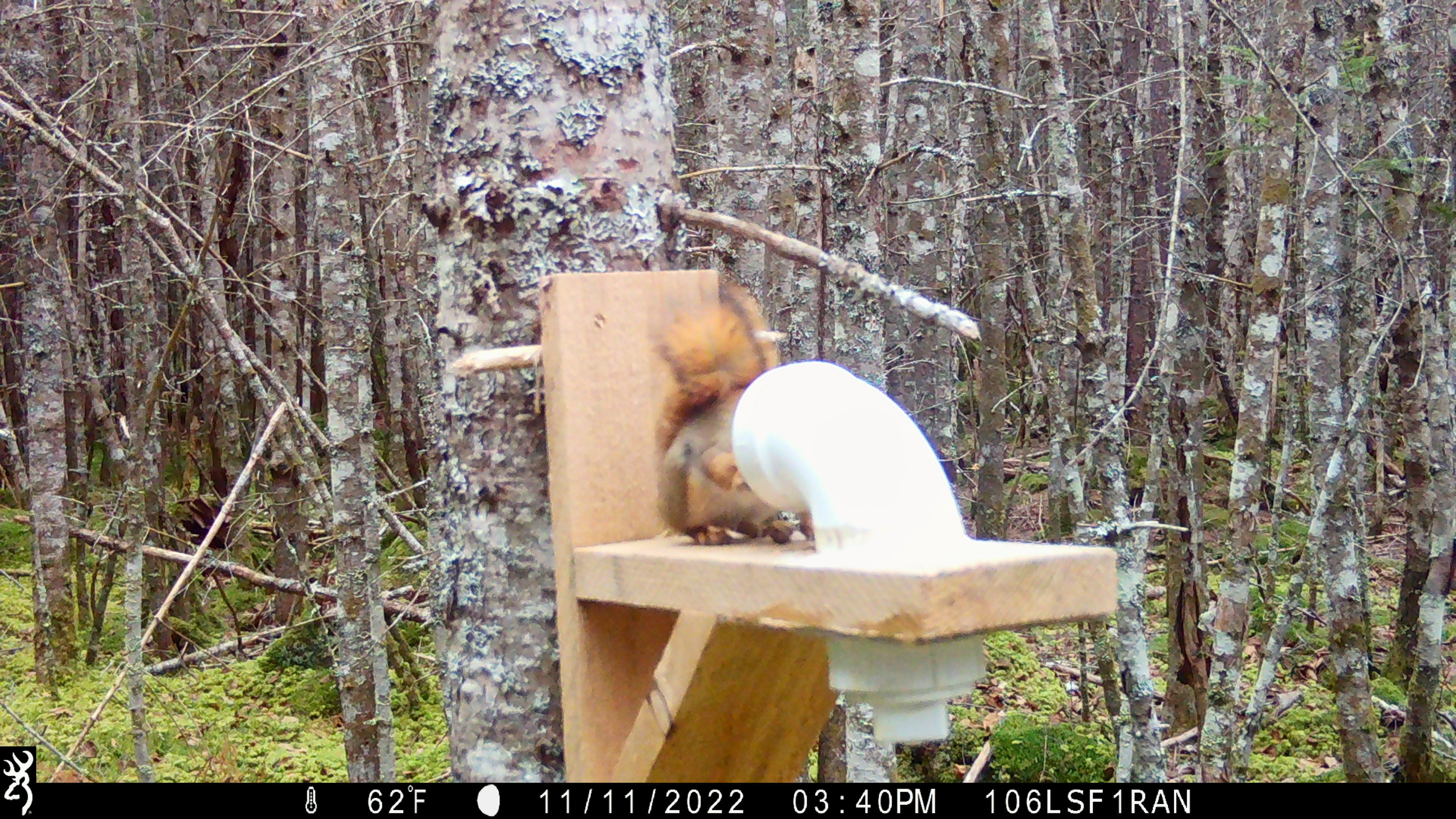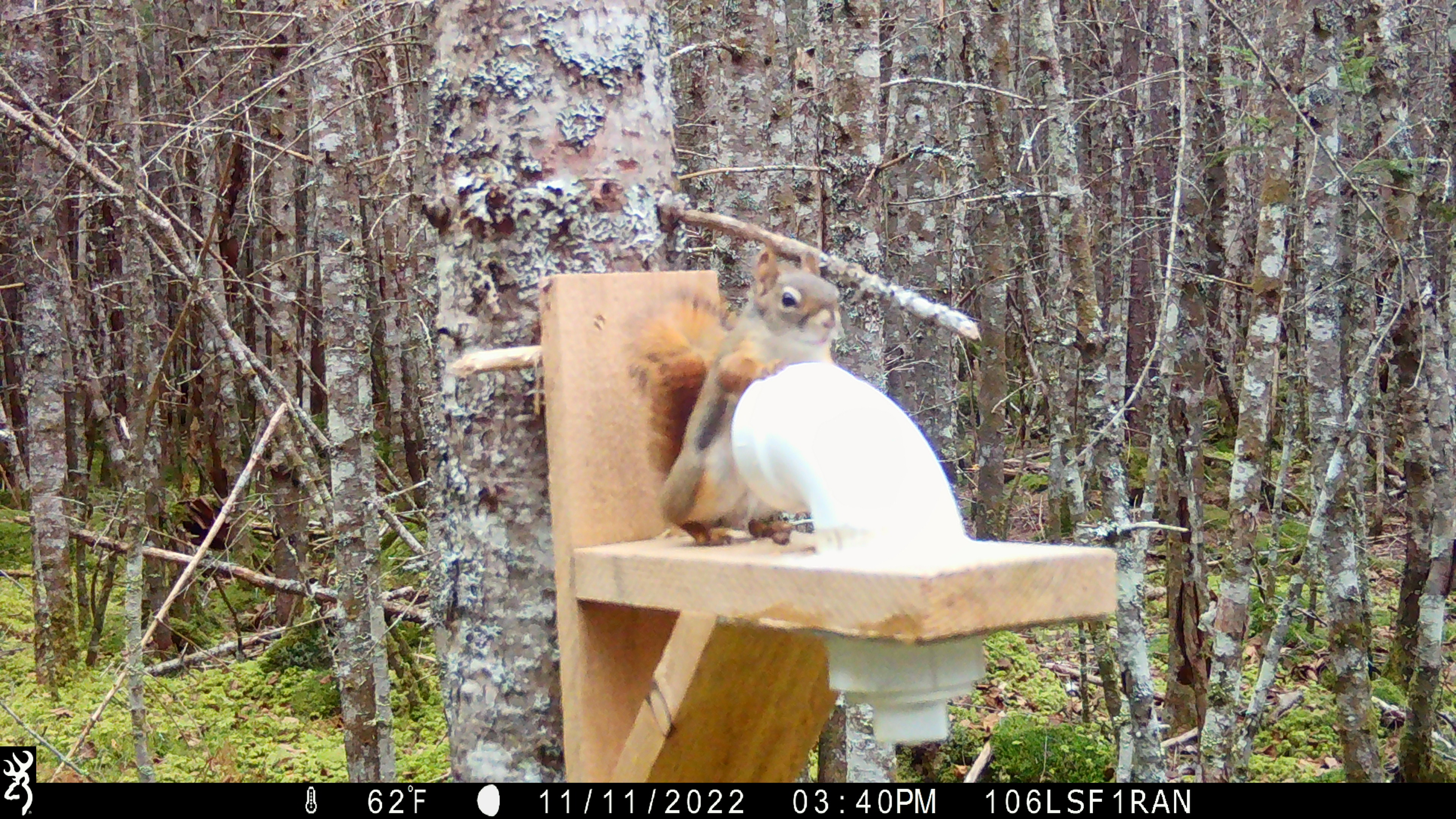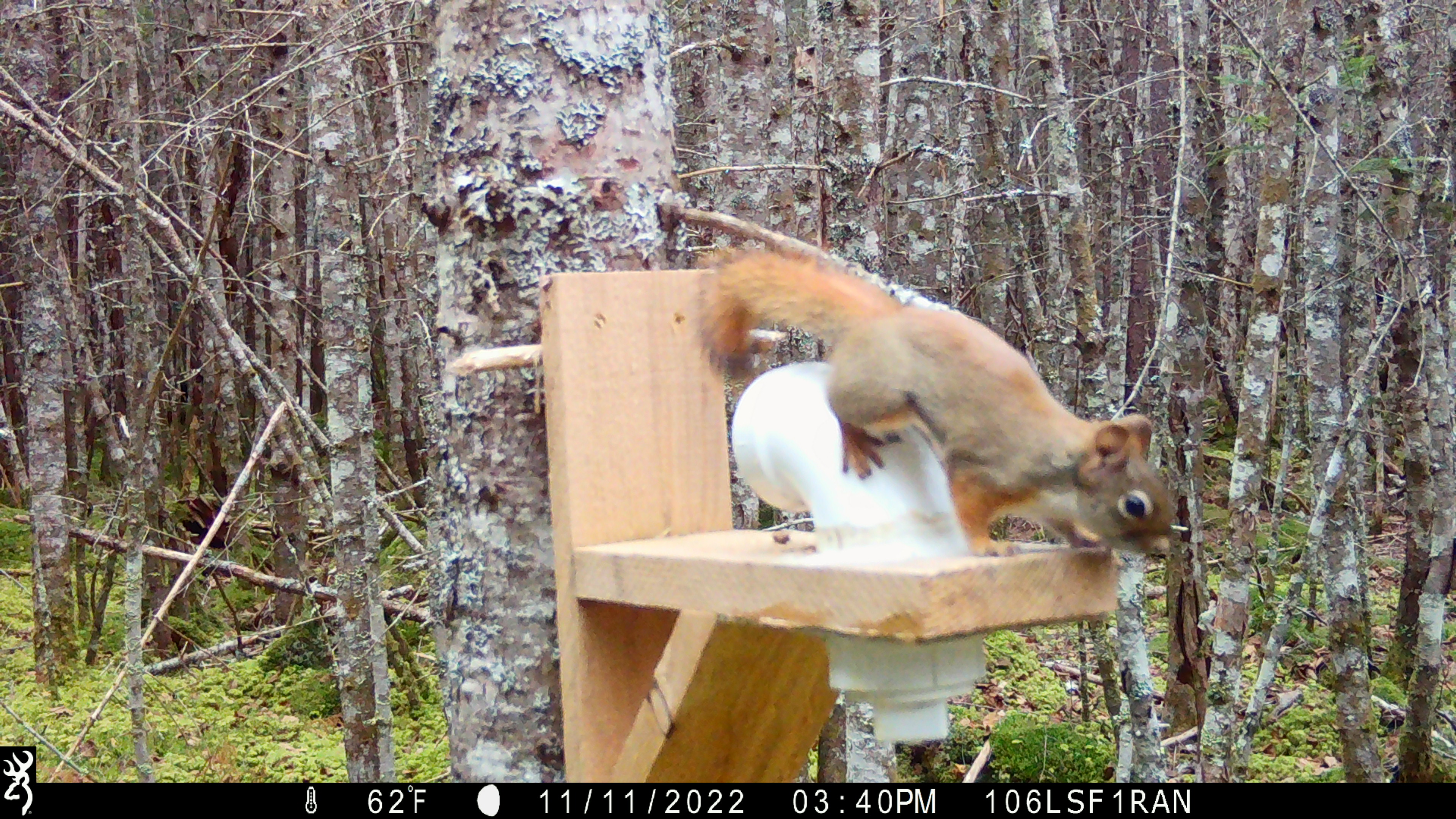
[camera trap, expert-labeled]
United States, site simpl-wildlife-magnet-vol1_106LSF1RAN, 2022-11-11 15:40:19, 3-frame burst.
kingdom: Animalia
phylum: Chordata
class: Mammalia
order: Rodentia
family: Sciuridae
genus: Tamiasciurus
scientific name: Tamiasciurus hudsonicus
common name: red squirrel